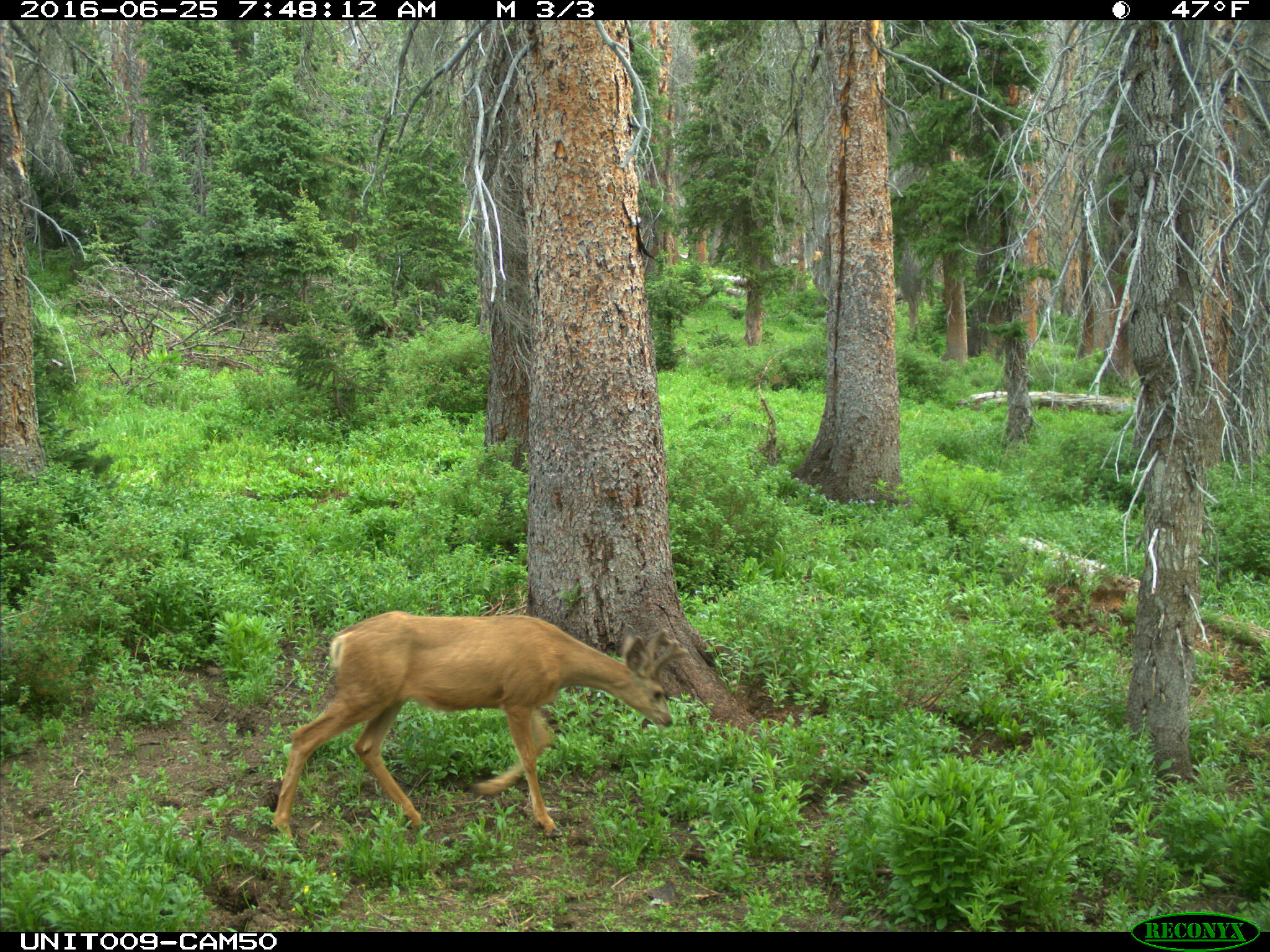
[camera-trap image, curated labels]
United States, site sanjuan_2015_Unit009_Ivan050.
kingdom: Animalia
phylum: Chordata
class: Mammalia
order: Artiodactyla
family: Cervidae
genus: Odocoileus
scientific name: Odocoileus hemionus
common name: mule deer